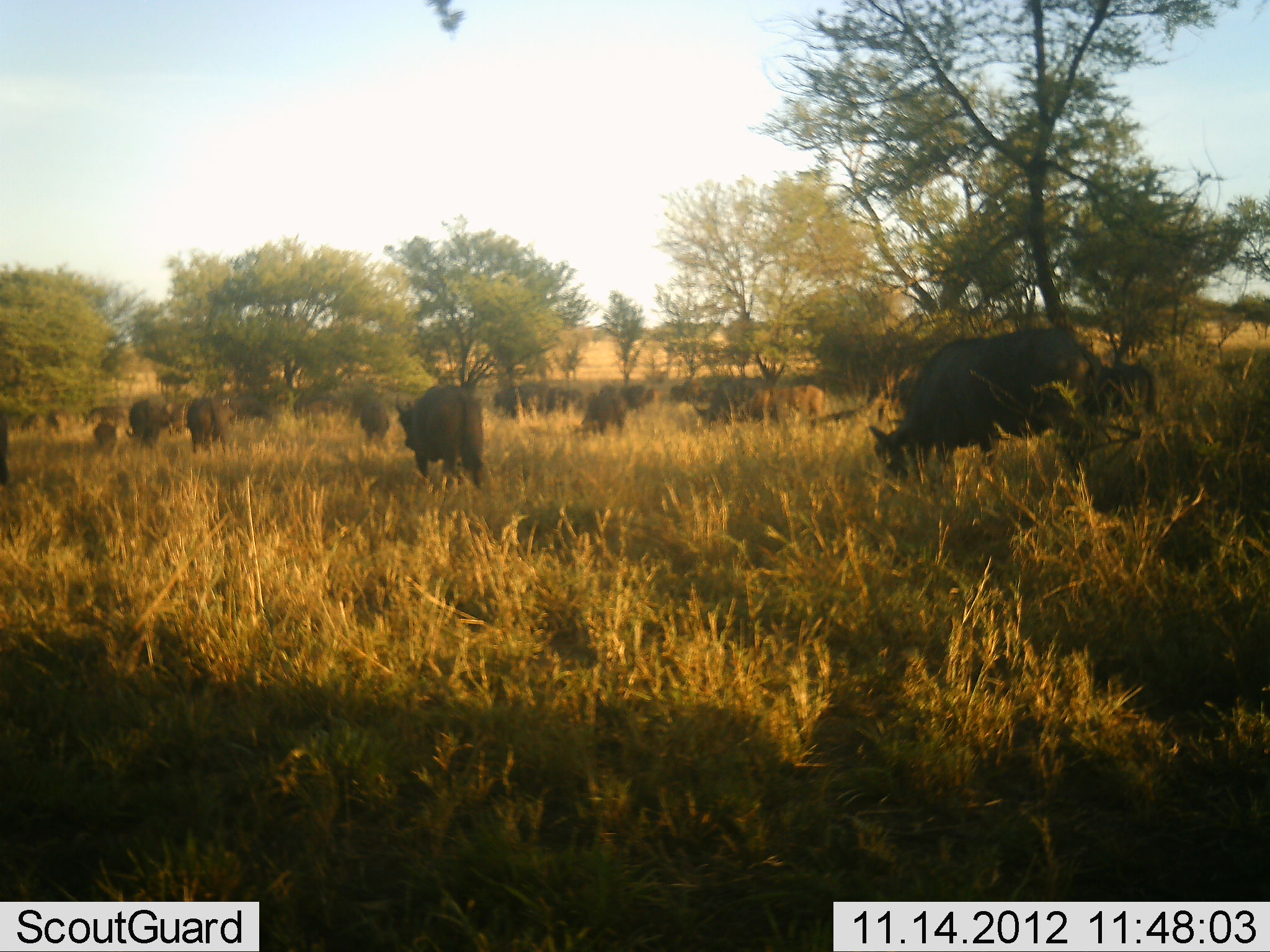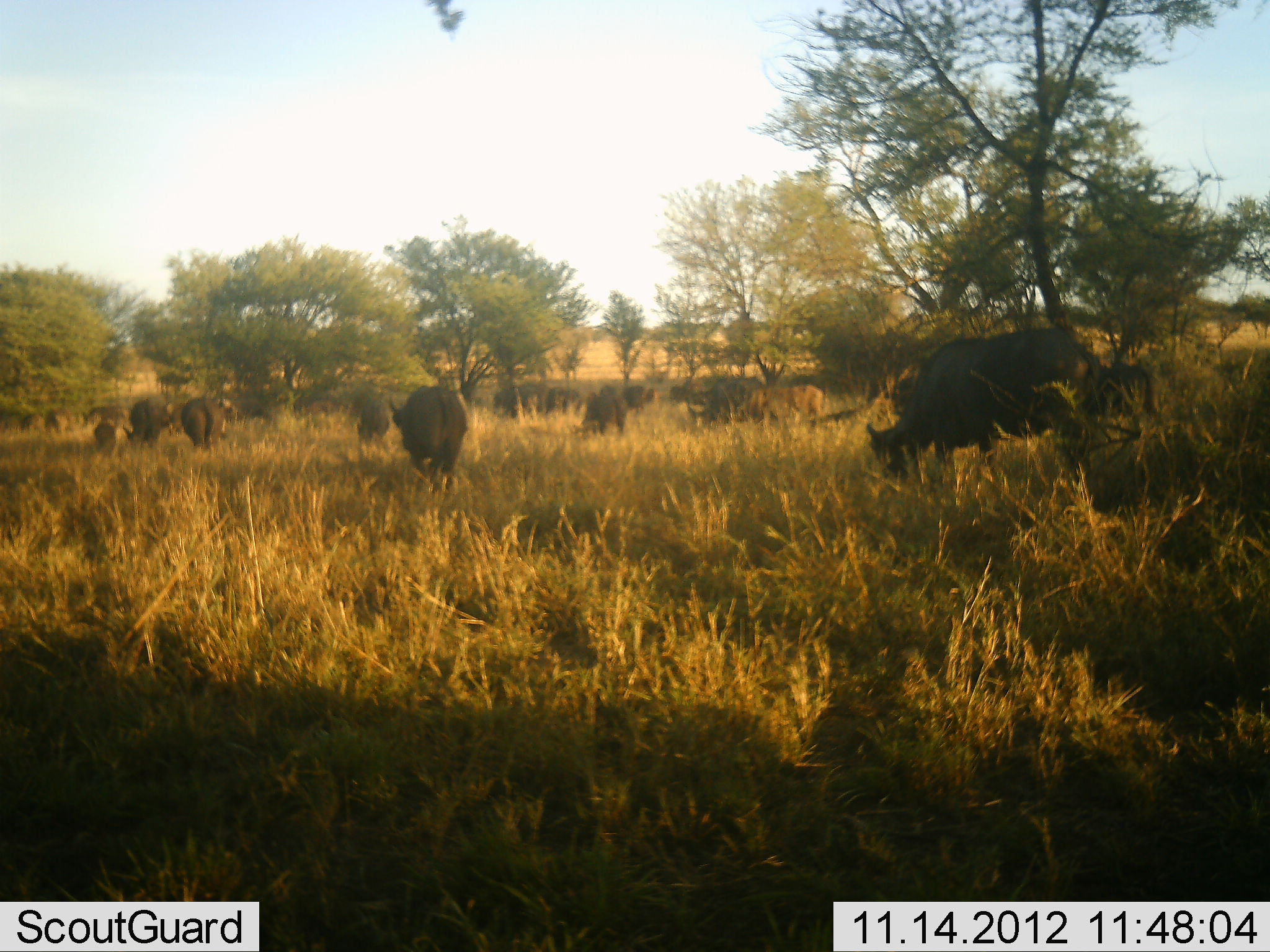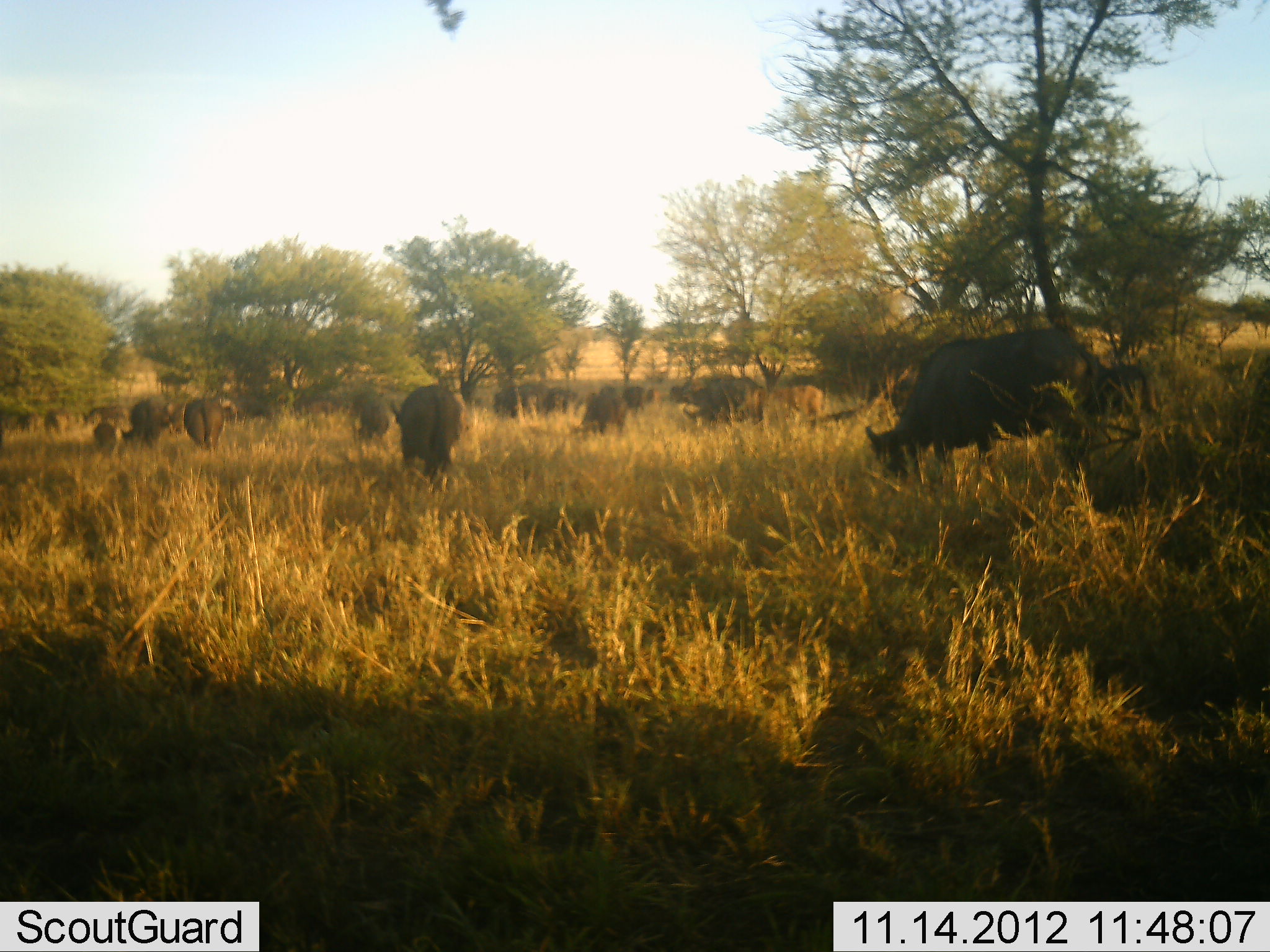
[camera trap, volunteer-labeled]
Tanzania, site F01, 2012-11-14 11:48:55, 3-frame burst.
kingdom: Animalia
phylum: Chordata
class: Mammalia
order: Artiodactyla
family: Bovidae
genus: Syncerus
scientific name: Syncerus caffer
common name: cape buffalo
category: buffalo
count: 11-50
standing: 50%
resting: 0%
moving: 70%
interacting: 0%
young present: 10%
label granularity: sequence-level